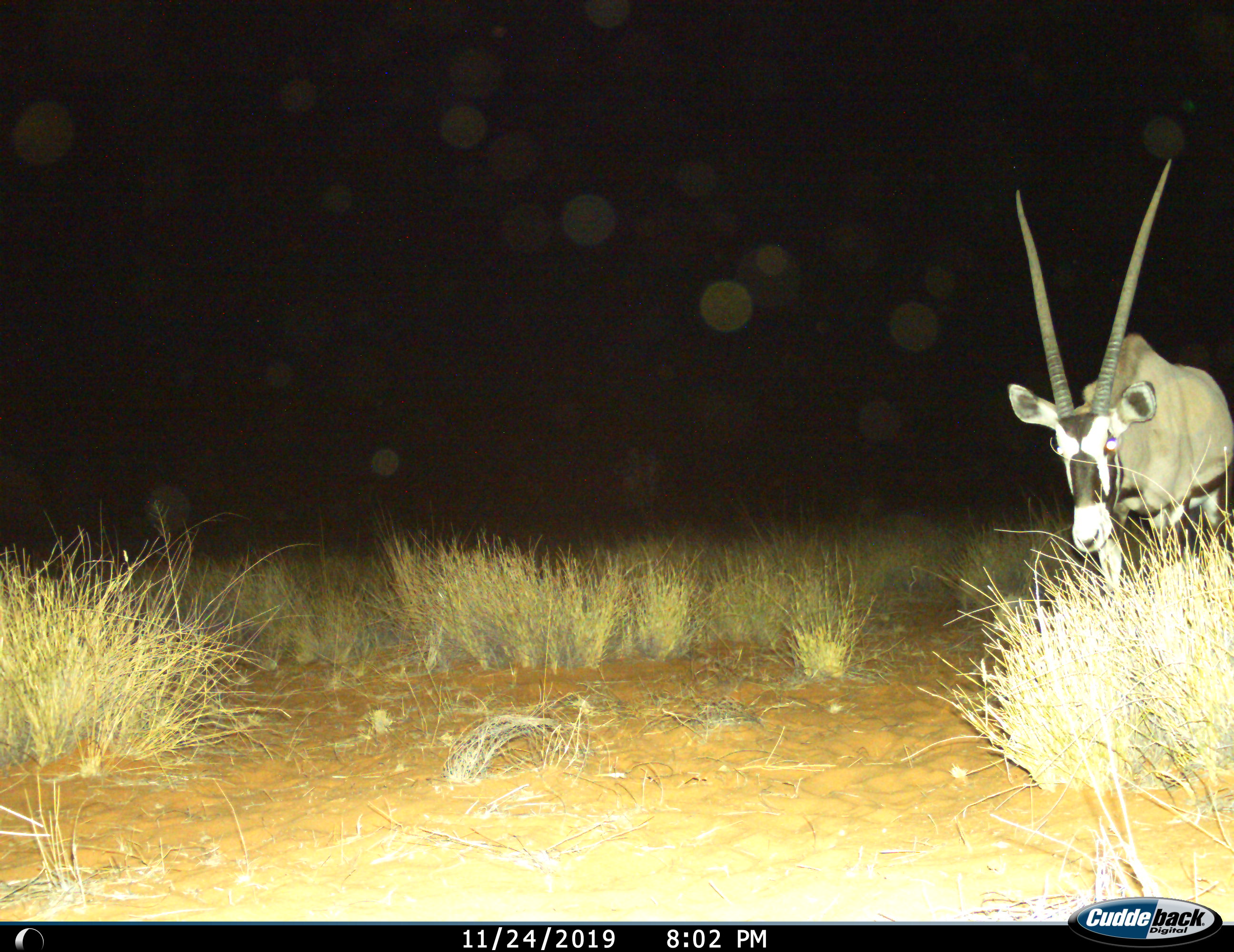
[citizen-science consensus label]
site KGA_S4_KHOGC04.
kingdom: Animalia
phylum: Chordata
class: Mammalia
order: Artiodactyla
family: Bovidae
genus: Oryx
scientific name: Oryx gazella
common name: gemsbok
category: oryx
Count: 1.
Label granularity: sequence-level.